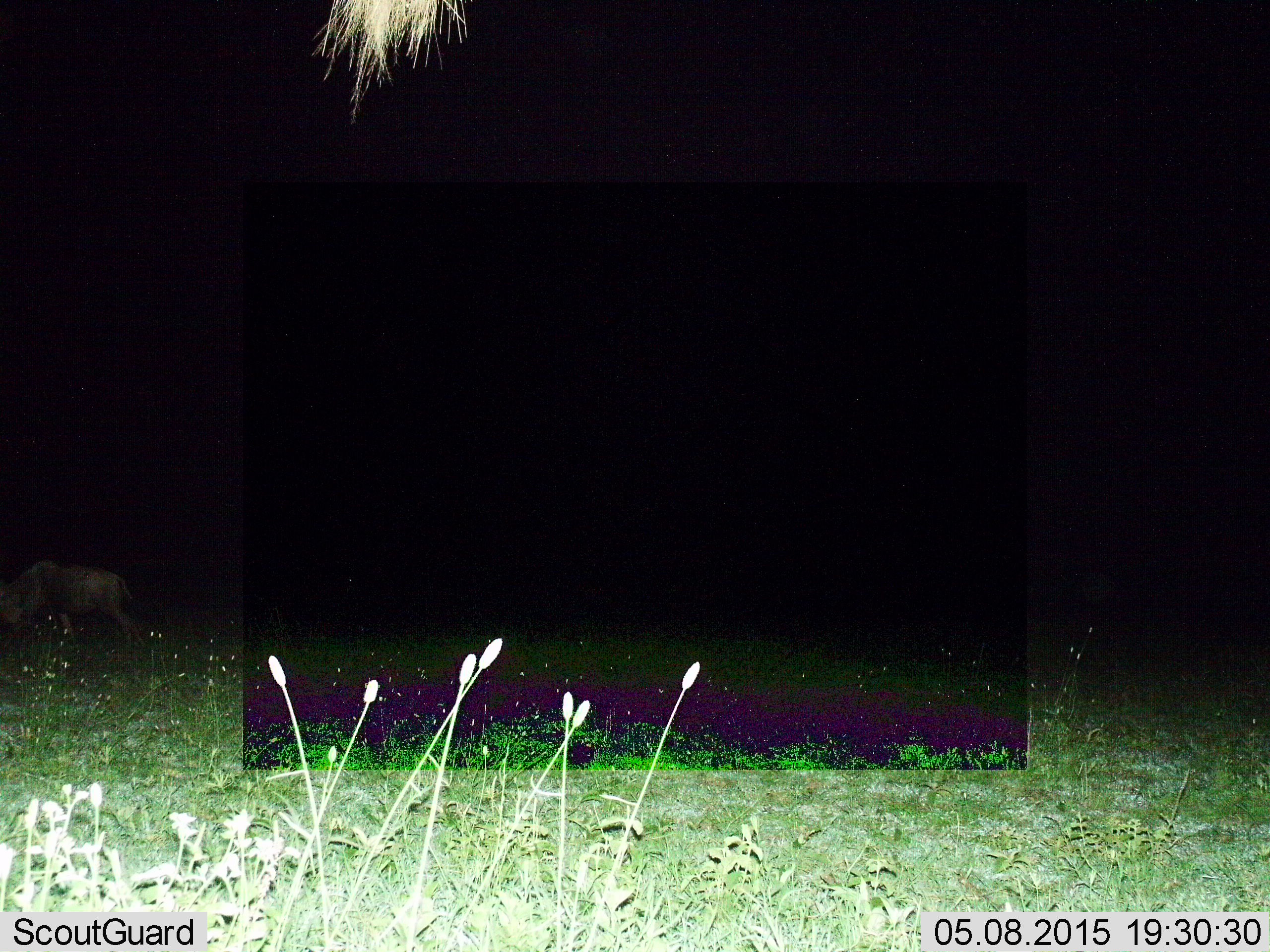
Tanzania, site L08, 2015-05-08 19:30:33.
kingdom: Animalia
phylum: Chordata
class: Mammalia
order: Artiodactyla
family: Bovidae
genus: Connochaetes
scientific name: Connochaetes taurinus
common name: blue wildebeest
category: wildebeest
Wildebeest (blue wildebeest) (Connochaetes taurinus), count 1. Behavior (volunteer vote fractions): standing 20%, resting 0%, moving 50%, interacting 0%. Young present (vote fraction): 0%. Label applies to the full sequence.